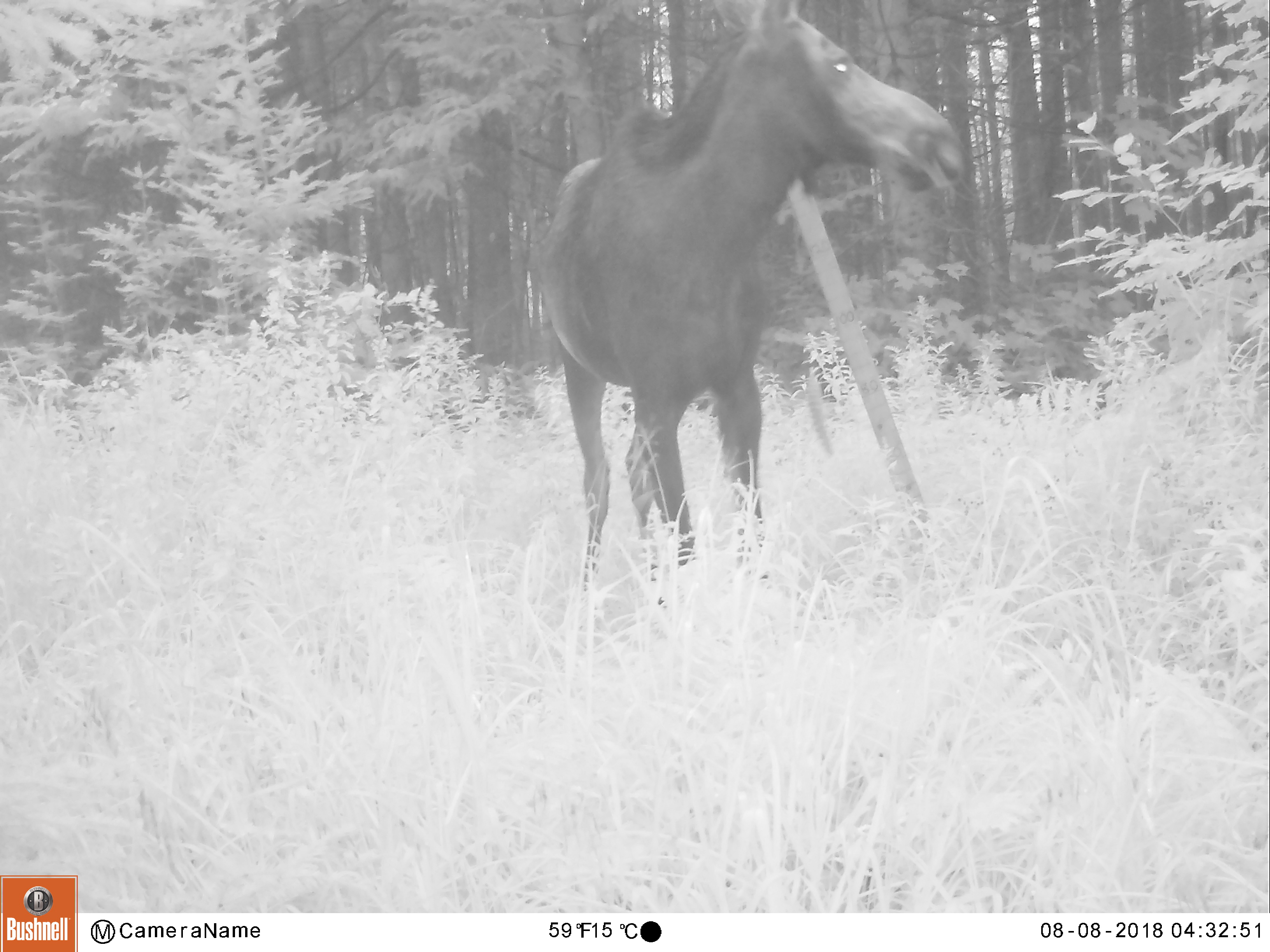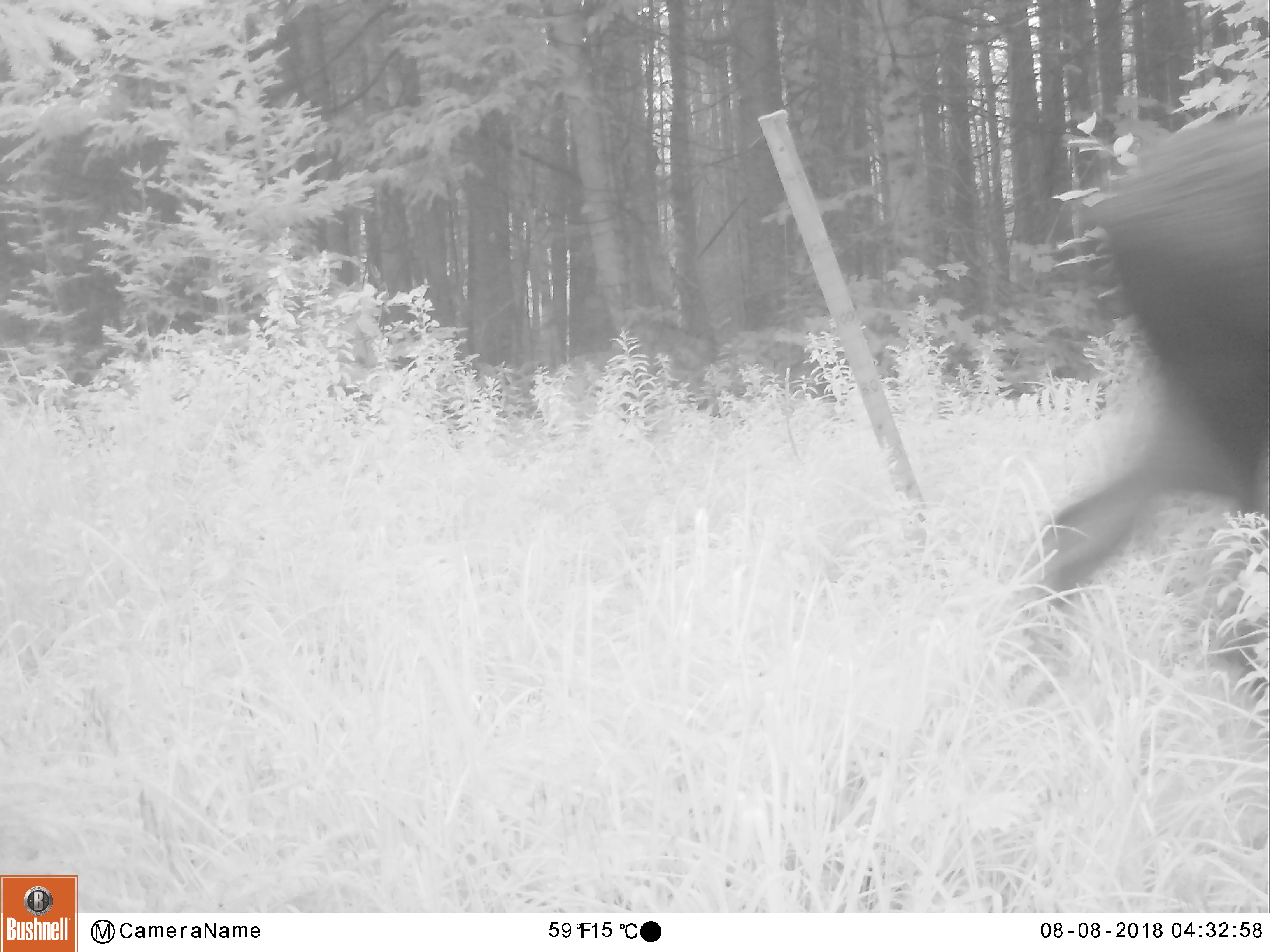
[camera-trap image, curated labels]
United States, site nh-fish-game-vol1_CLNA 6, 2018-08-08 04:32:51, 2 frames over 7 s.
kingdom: Animalia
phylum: Chordata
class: Mammalia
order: Artiodactyla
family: Cervidae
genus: Alces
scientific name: Alces alces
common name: moose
Moose (Alces alces).